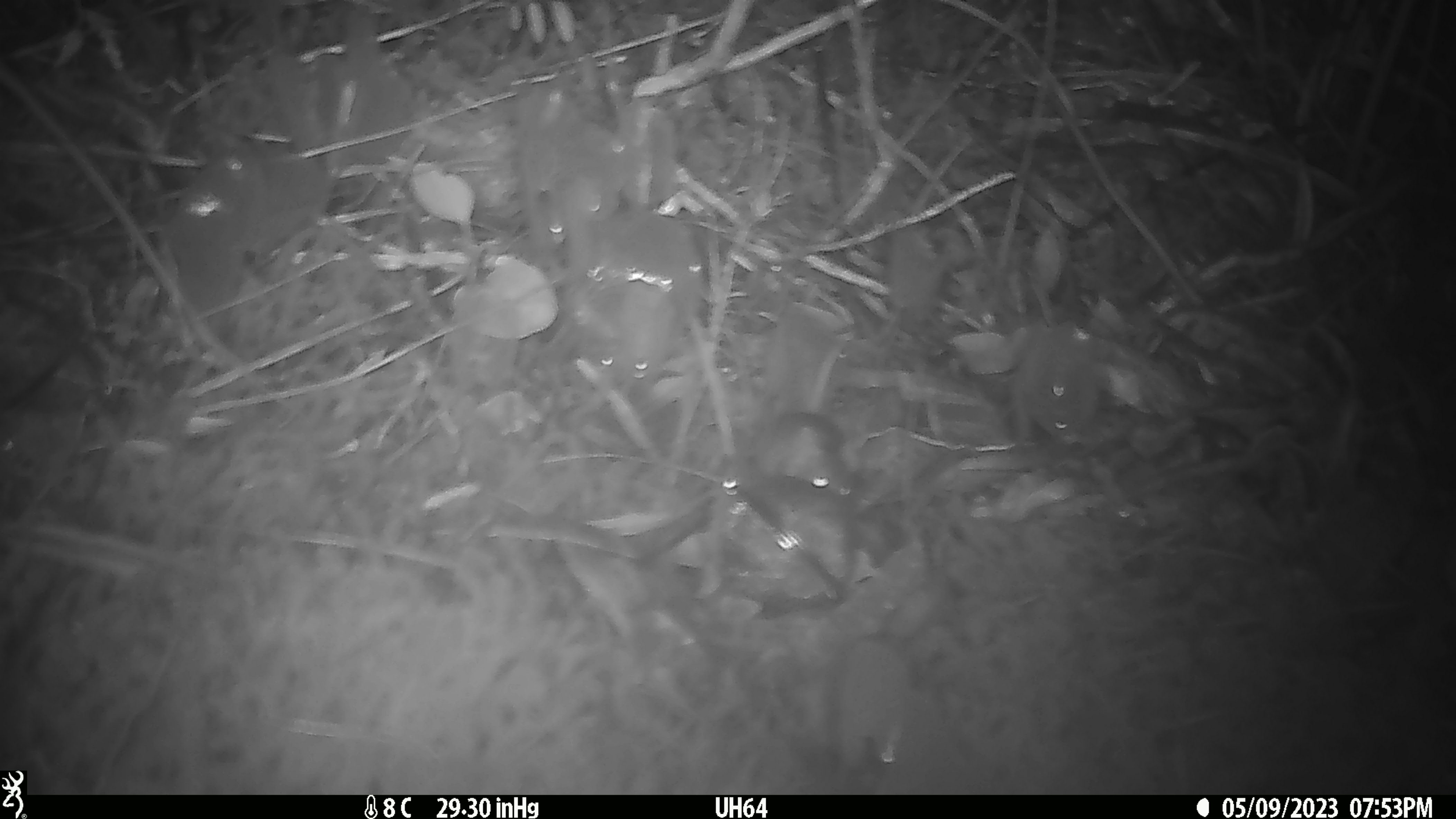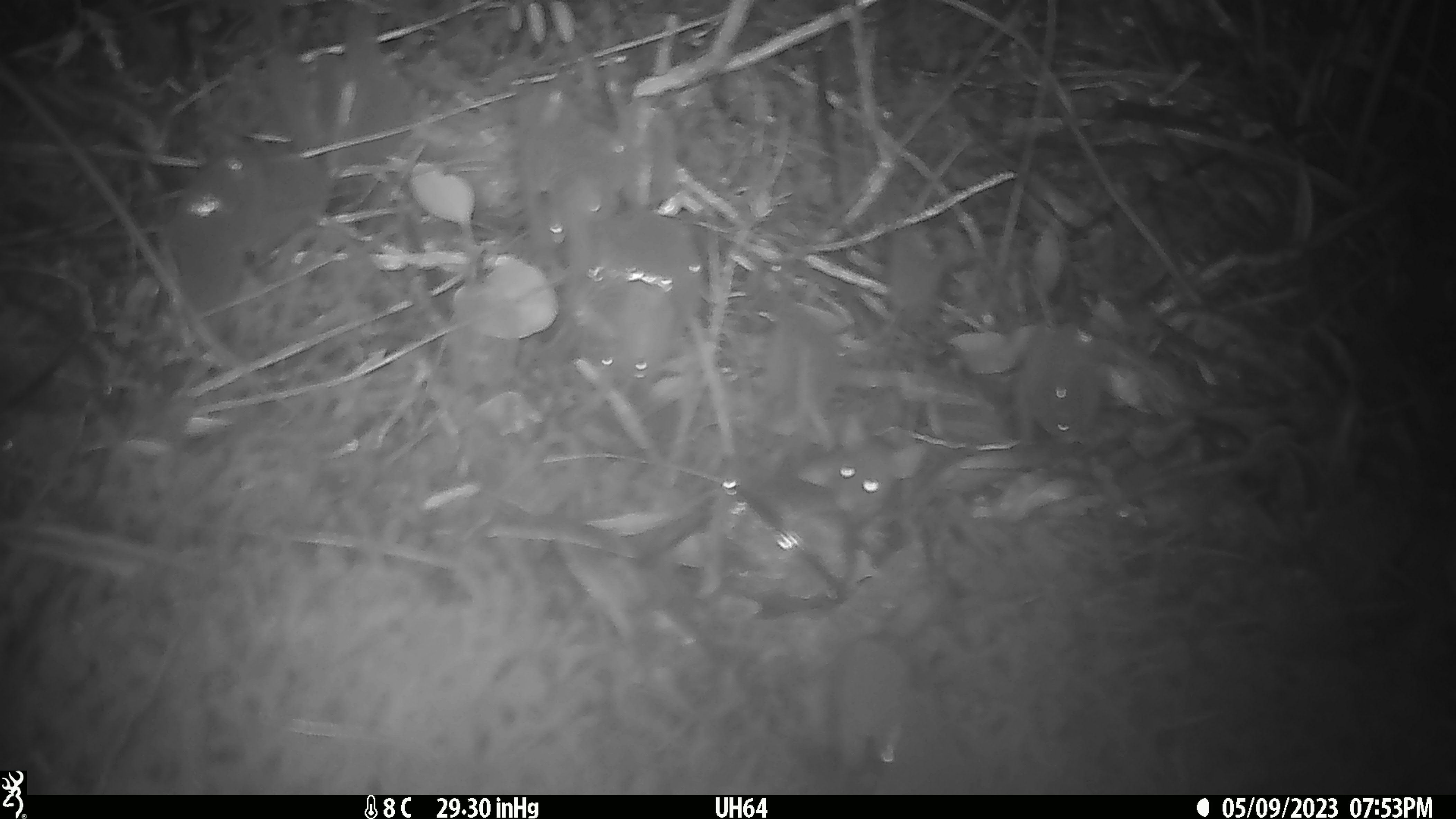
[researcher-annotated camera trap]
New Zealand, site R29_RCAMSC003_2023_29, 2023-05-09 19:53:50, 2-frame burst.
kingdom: Animalia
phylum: Chordata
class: Mammalia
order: Rodentia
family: Muridae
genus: Mus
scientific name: Mus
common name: mouse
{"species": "mouse (Mus)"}